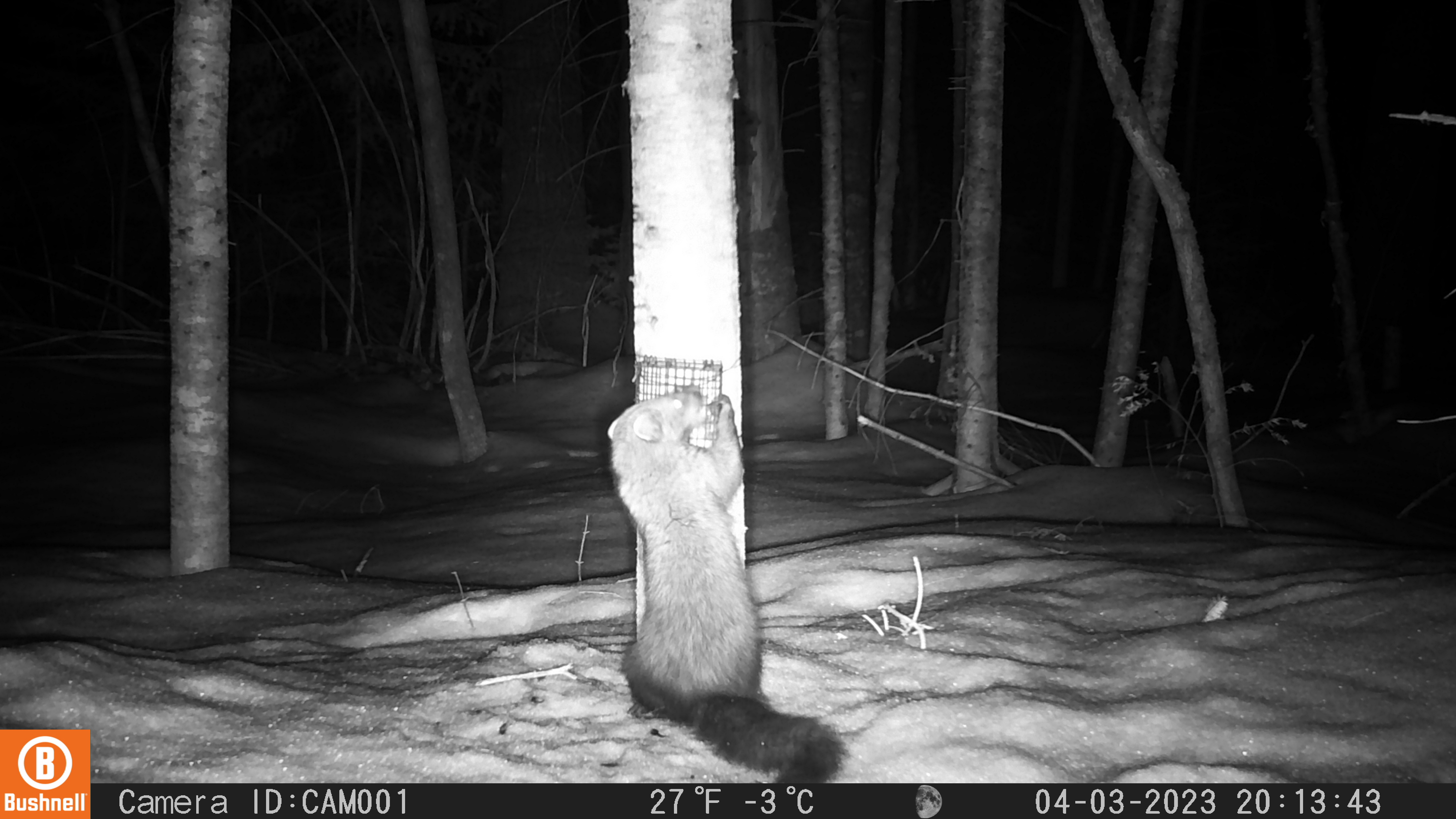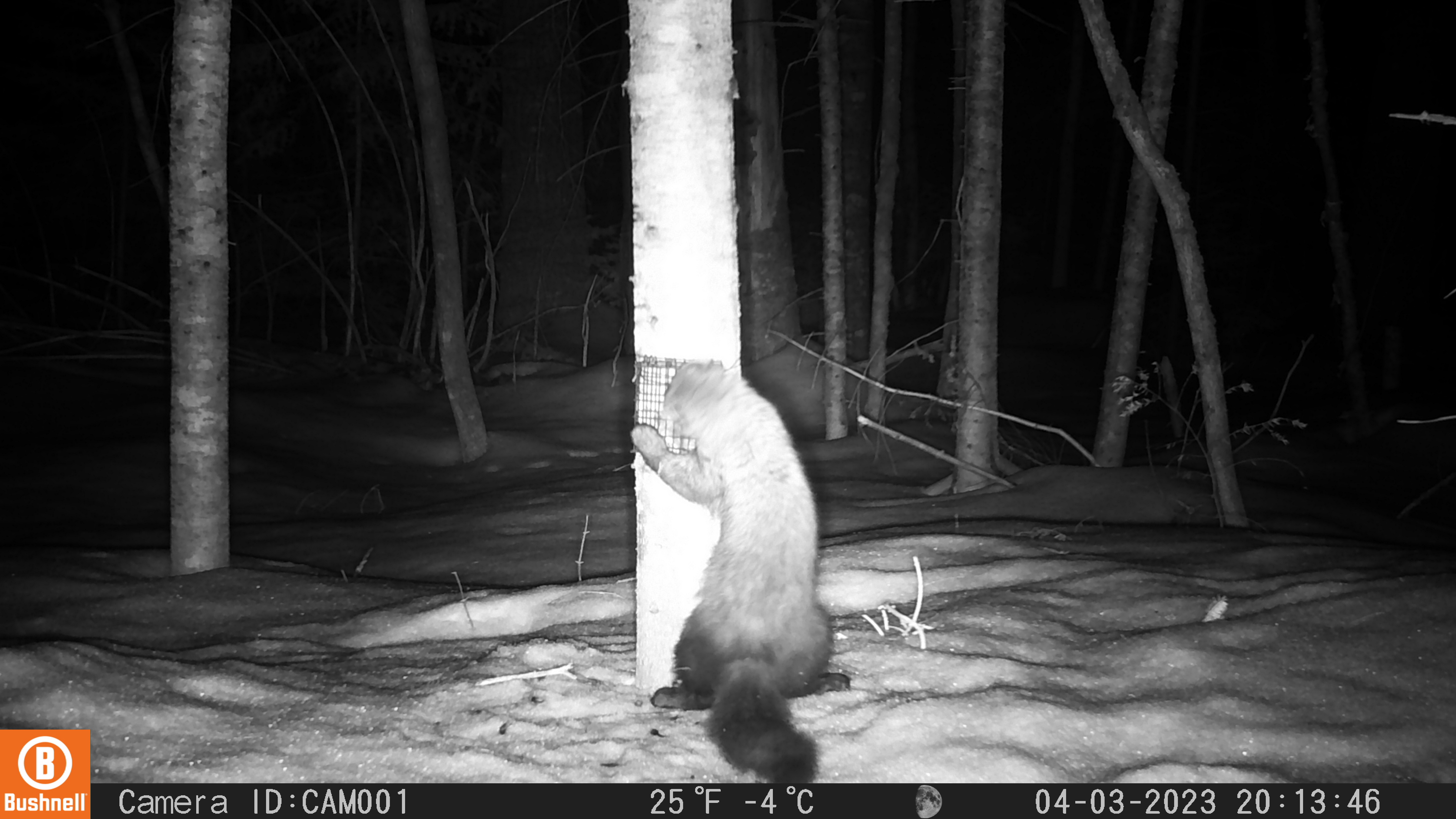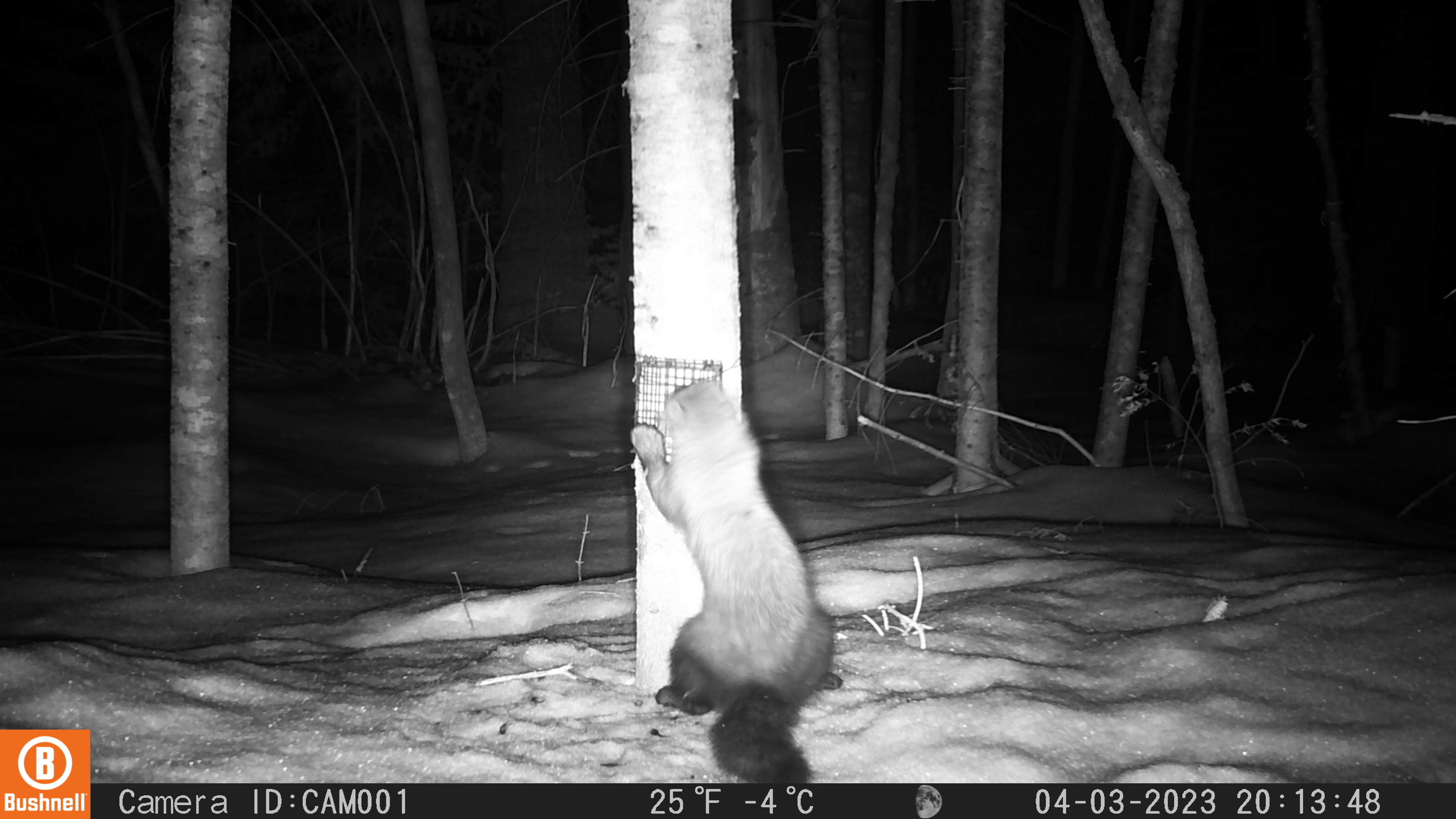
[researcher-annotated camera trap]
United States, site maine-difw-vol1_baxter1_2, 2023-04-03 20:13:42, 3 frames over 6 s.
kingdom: Animalia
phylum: Chordata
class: Mammalia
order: Carnivora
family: Mustelidae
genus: Pekania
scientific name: Pekania pennanti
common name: fisher